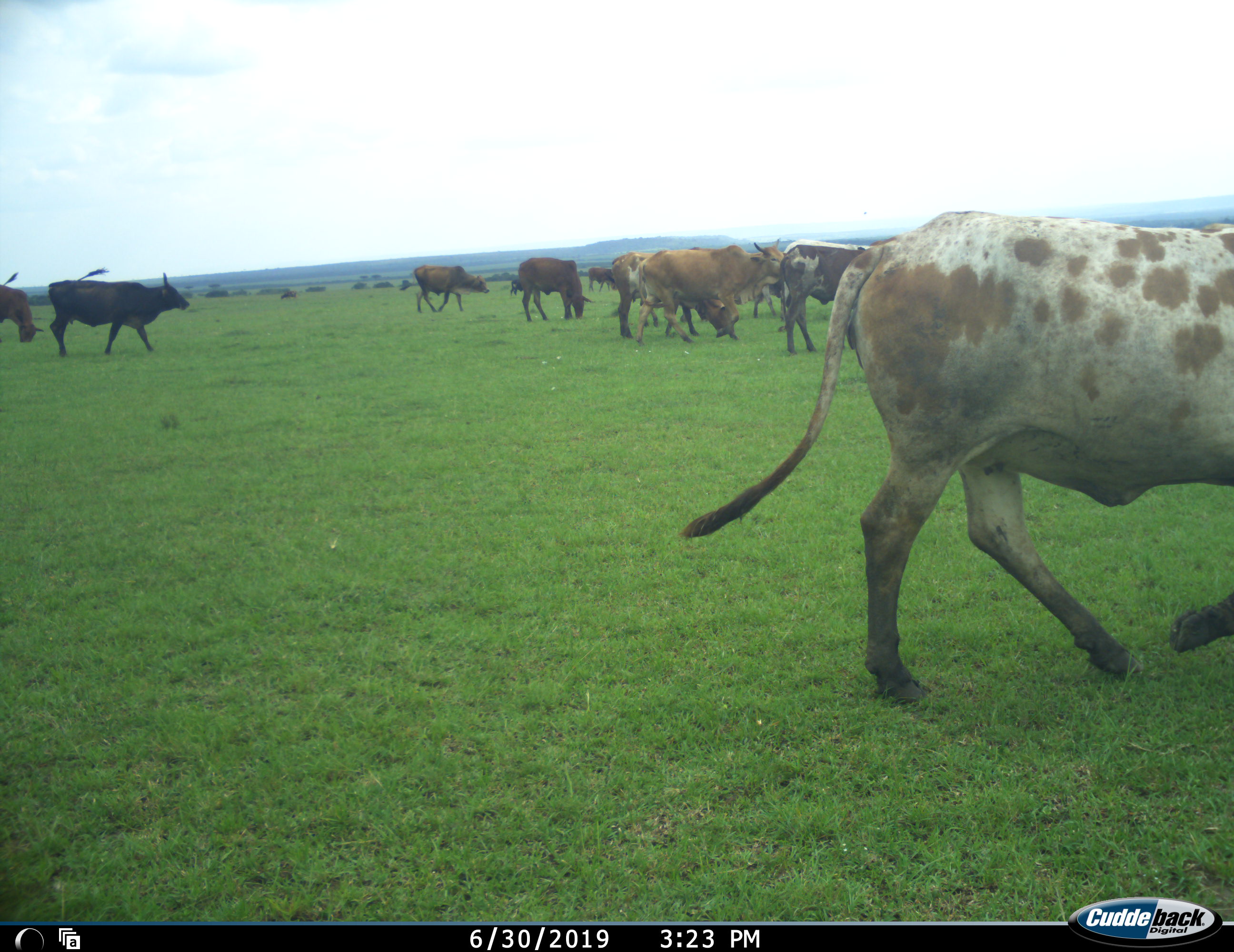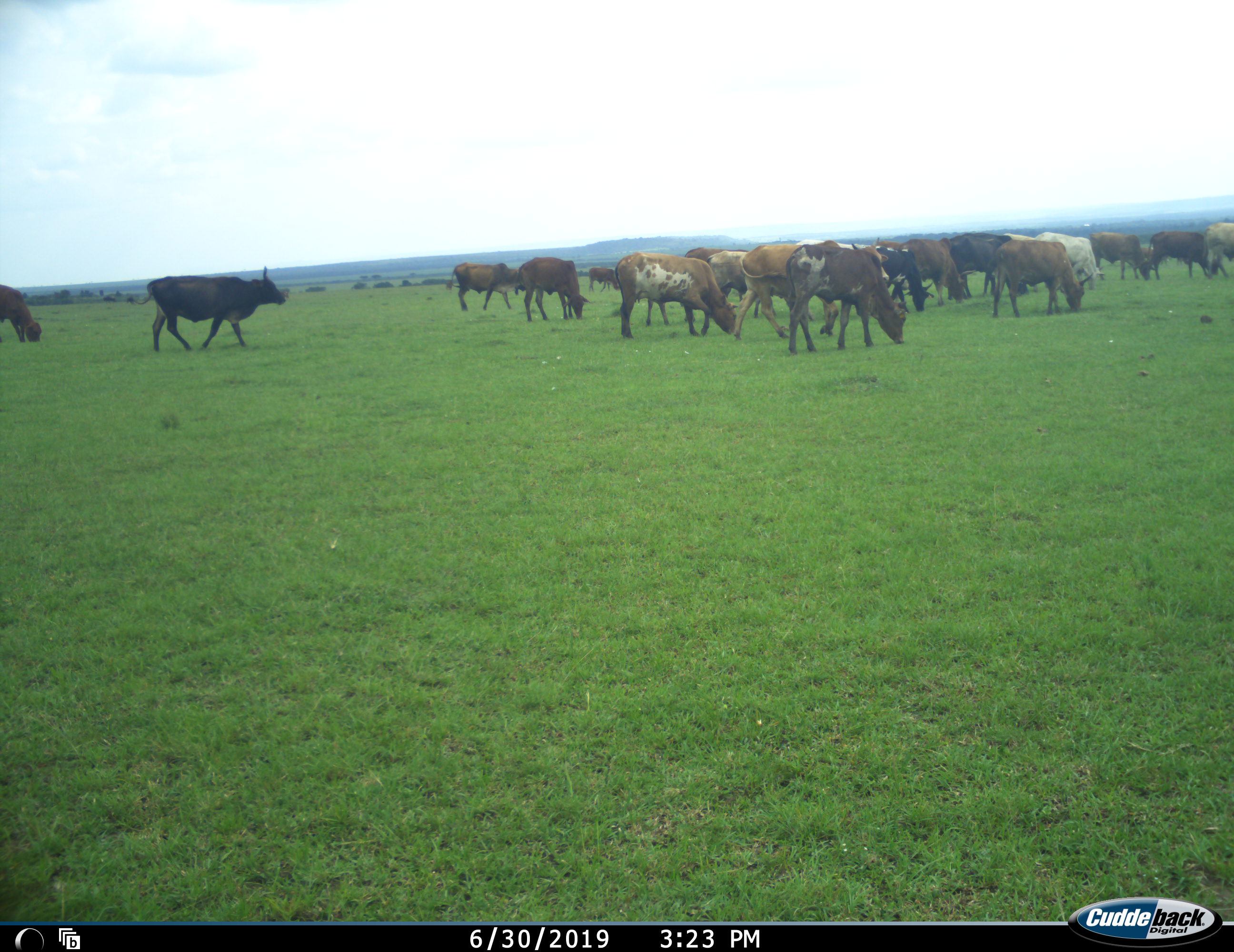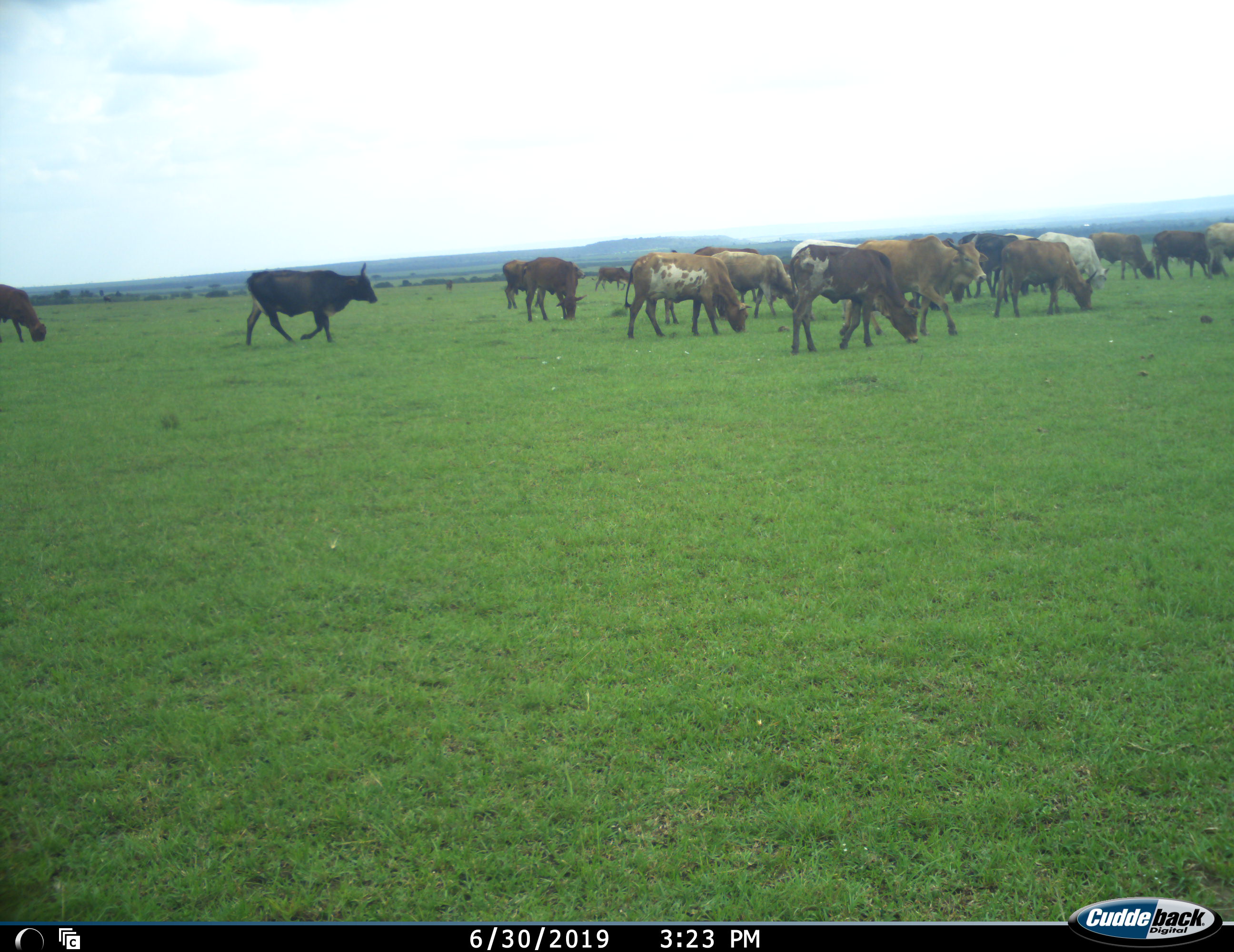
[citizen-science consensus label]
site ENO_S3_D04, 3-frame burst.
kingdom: Animalia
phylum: Chordata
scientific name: Vertebrata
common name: domestic animal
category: domesticanimal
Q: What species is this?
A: Domesticanimal (domestic animal) (Vertebrata).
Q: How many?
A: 11-50.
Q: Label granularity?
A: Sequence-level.